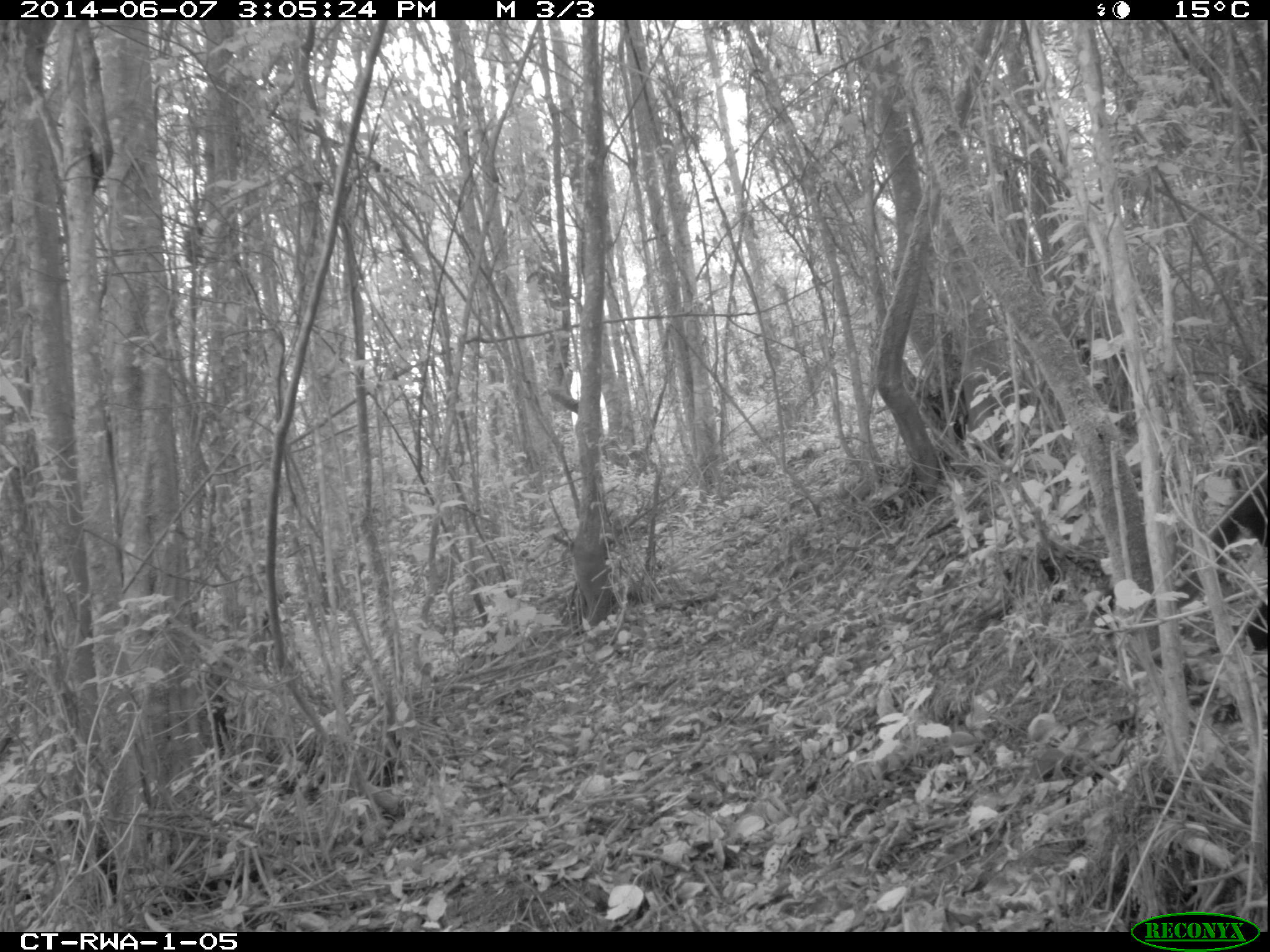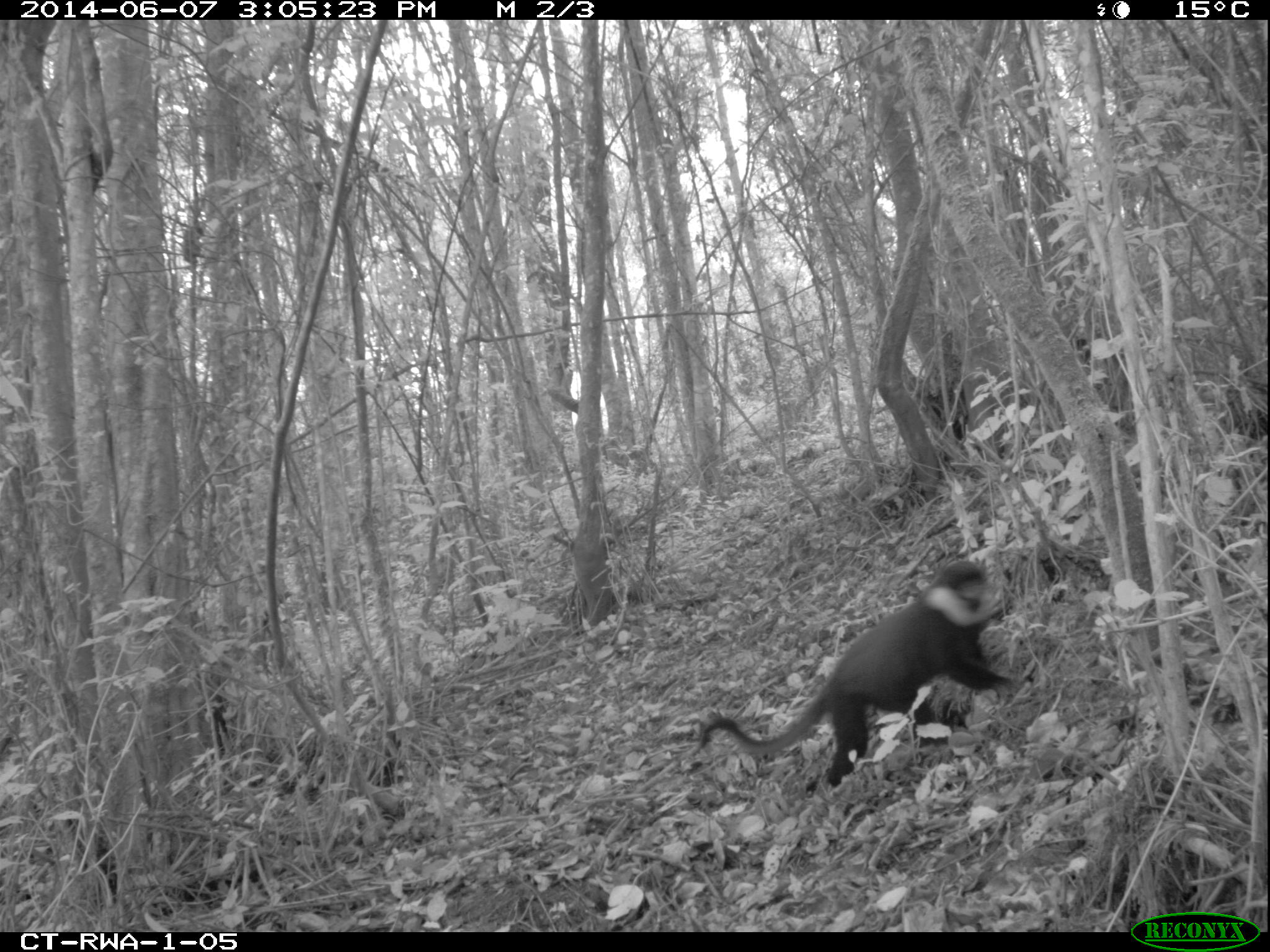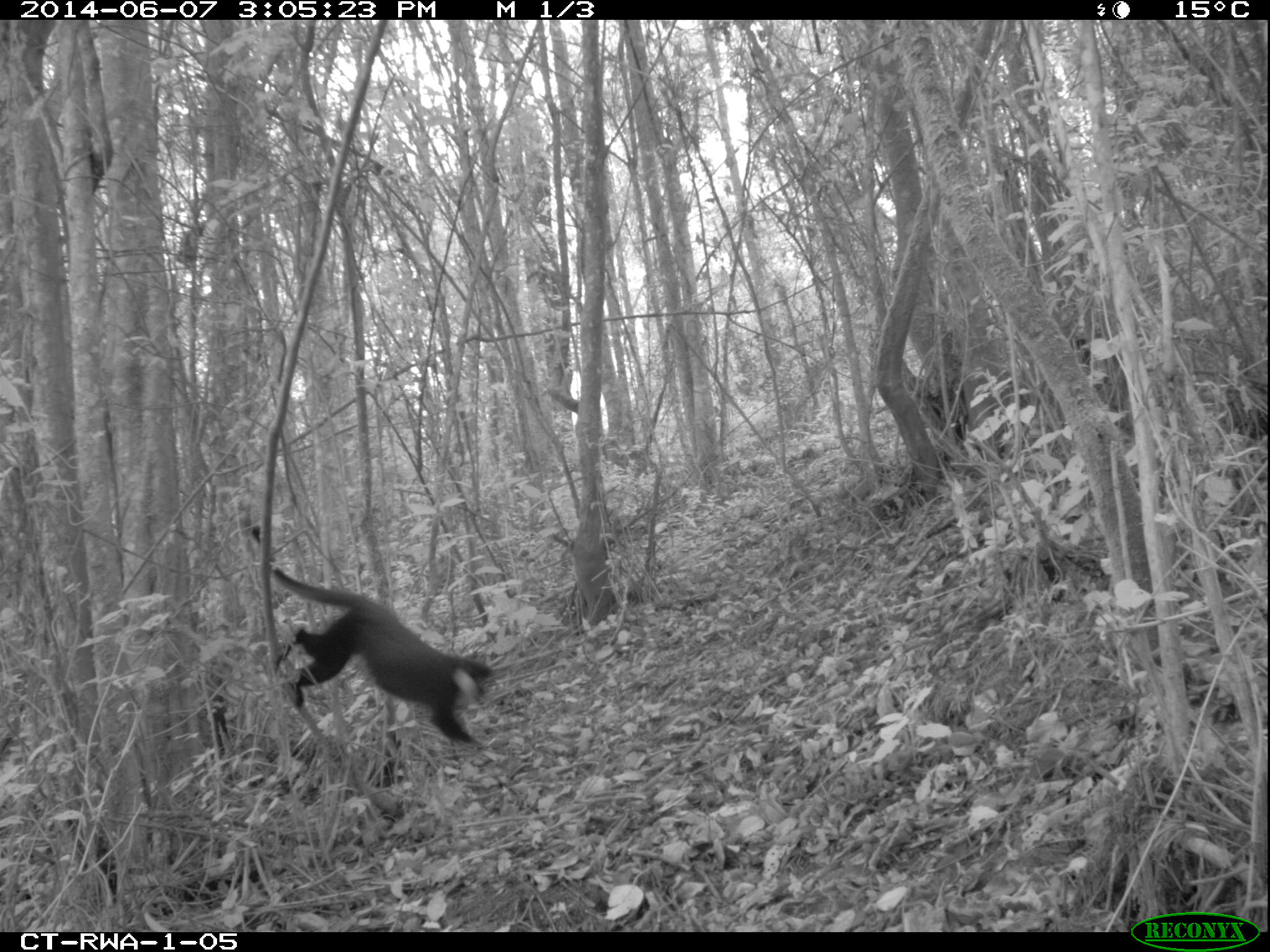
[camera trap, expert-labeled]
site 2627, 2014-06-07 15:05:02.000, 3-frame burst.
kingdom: Animalia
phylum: Chordata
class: Mammalia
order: Primates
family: Cercopithecidae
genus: Allochrocebus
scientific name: Allochrocebus lhoesti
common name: l'hoest's monkey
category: cercopithecus lhoesti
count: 1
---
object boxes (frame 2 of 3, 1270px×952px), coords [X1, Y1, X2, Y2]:
cercopithecus lhoesti: [698, 558, 1015, 796]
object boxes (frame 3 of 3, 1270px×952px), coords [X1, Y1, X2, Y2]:
cercopithecus lhoesti: [250, 524, 495, 748]